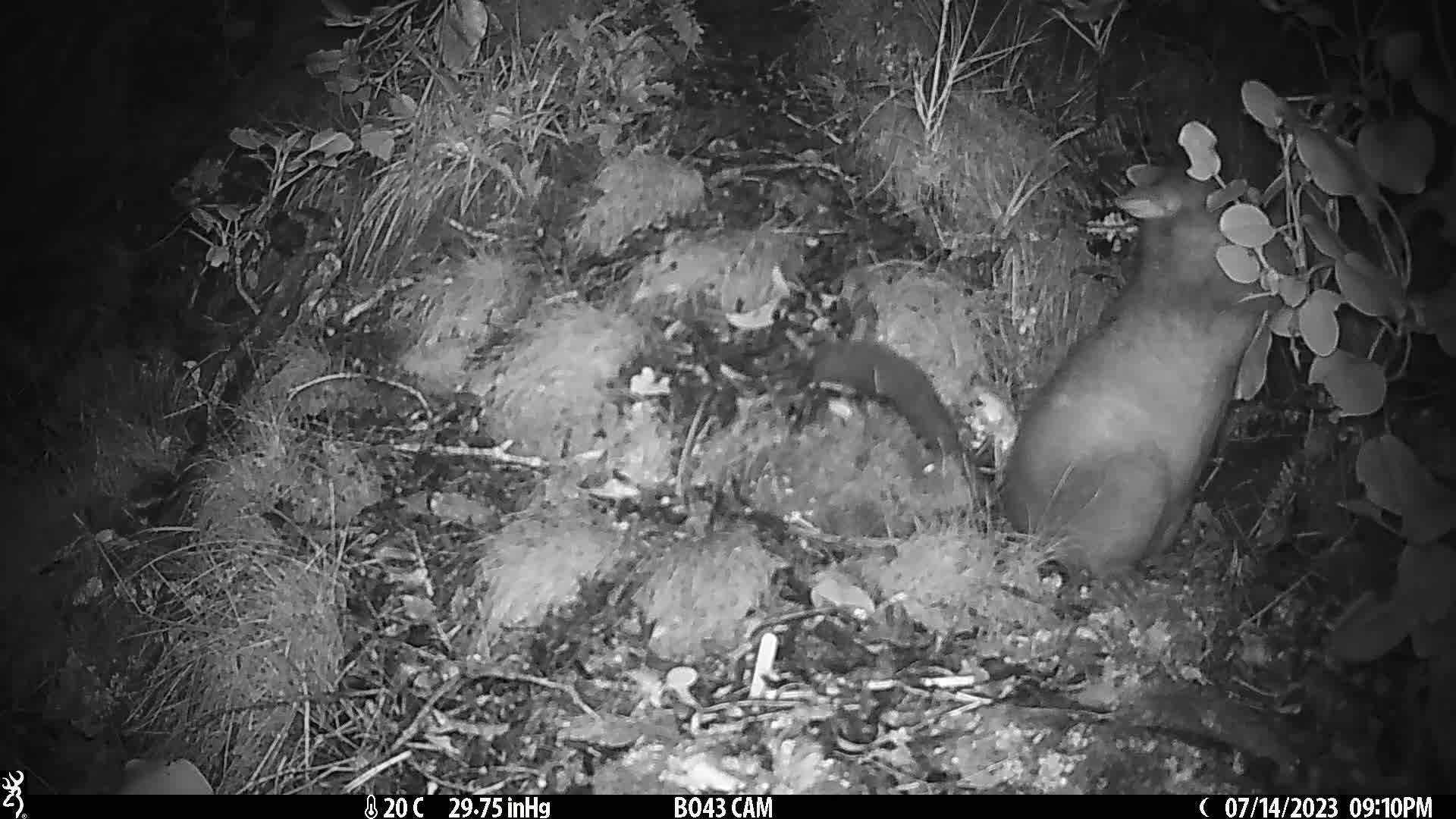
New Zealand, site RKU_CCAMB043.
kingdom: Animalia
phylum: Chordata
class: Mammalia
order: Diprotodontia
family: Phalangeridae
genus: Trichosurus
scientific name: Trichosurus vulpecula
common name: common brushtail possum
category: possum